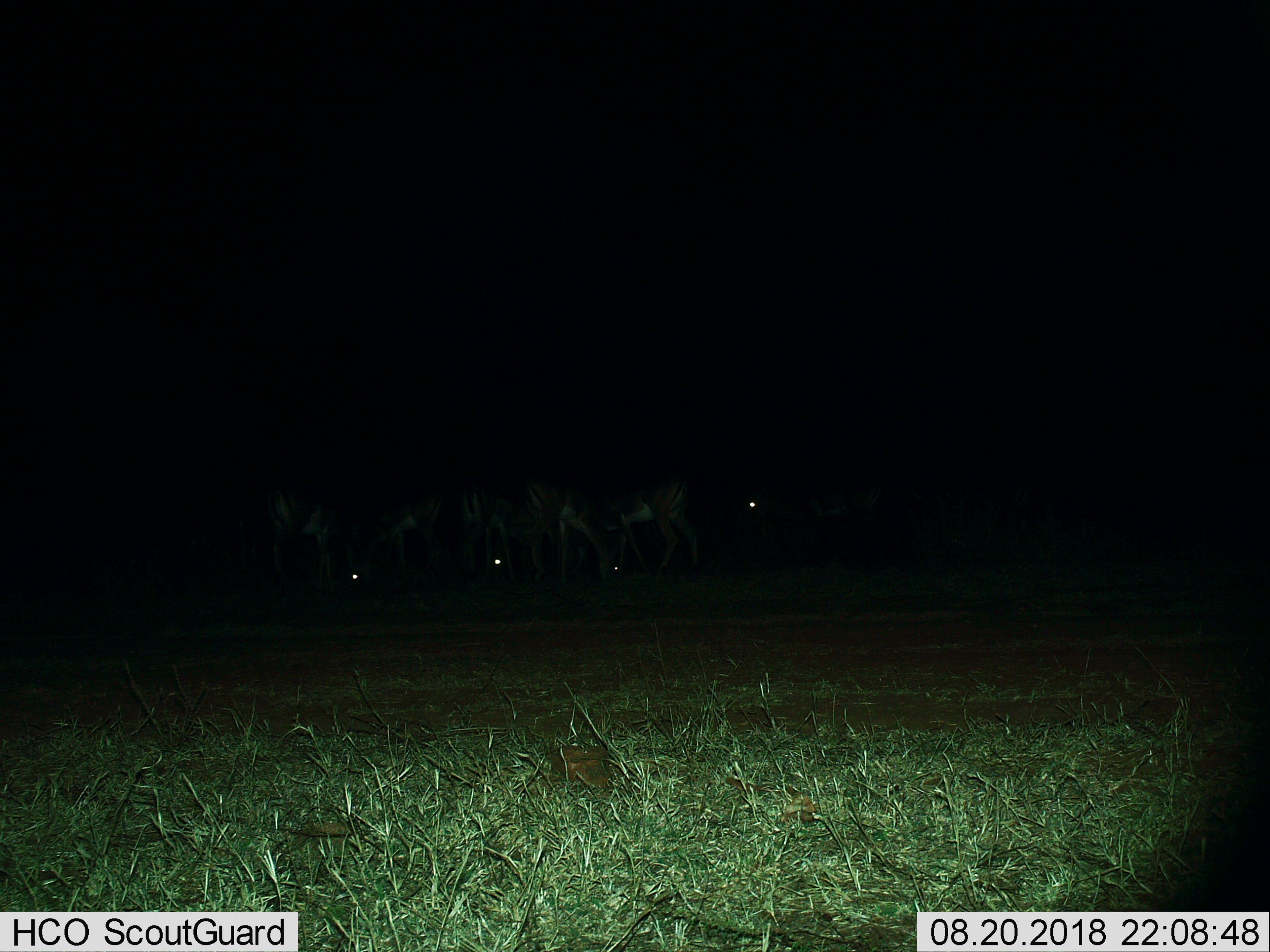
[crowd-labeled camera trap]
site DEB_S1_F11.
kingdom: Animalia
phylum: Chordata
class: Mammalia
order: Artiodactyla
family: Bovidae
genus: Aepyceros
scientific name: Aepyceros melampus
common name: impala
Impala (Aepyceros melampus), count 6. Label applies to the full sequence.